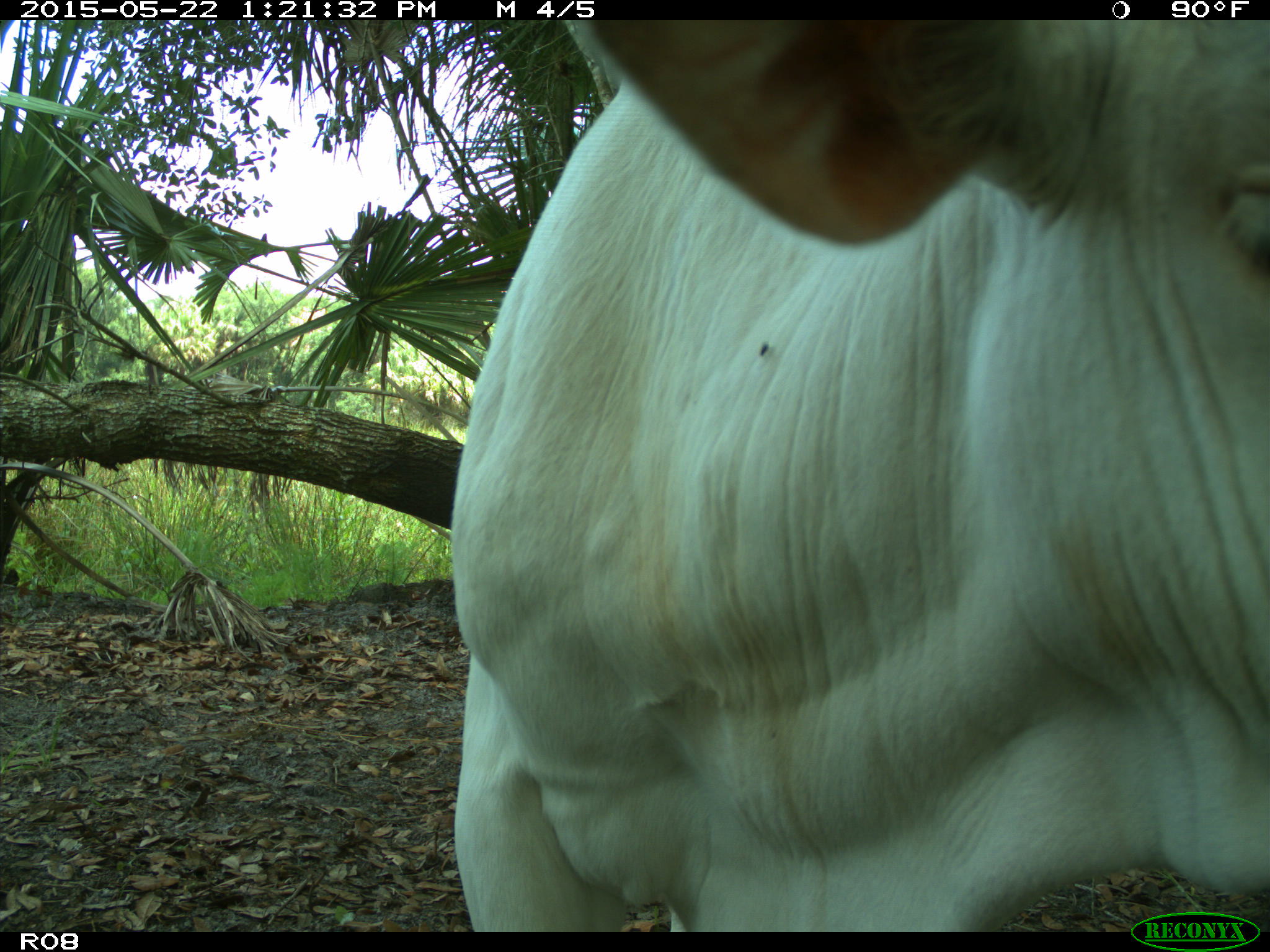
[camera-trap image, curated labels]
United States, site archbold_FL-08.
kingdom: Animalia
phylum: Chordata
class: Mammalia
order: Artiodactyla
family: Bovidae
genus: Bos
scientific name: Bos taurus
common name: domestic cow